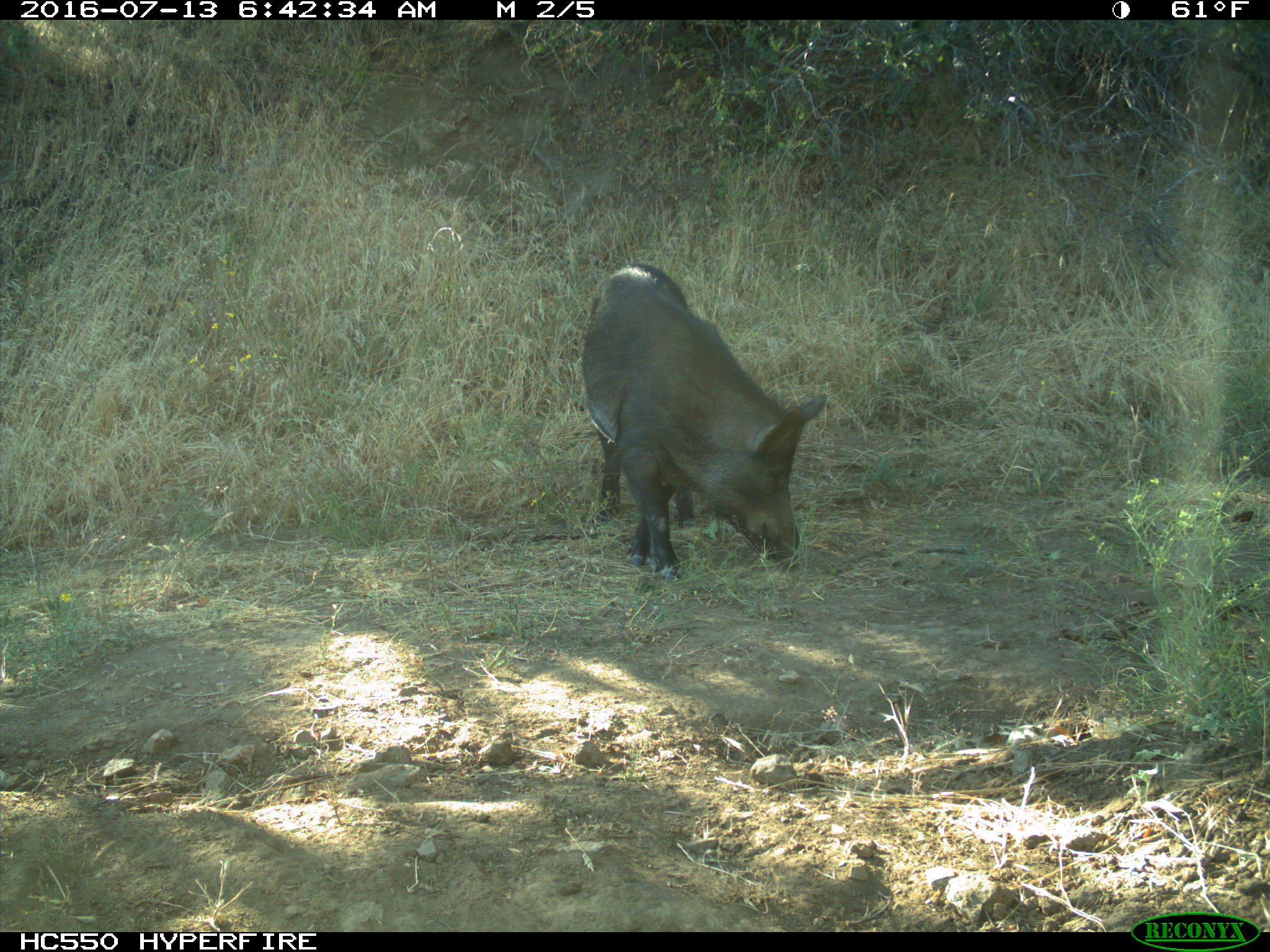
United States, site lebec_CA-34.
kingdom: Animalia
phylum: Chordata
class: Mammalia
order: Artiodactyla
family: Suidae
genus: Sus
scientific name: Sus scrofa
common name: wild boar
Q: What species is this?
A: Sus scrofa (wild boar).